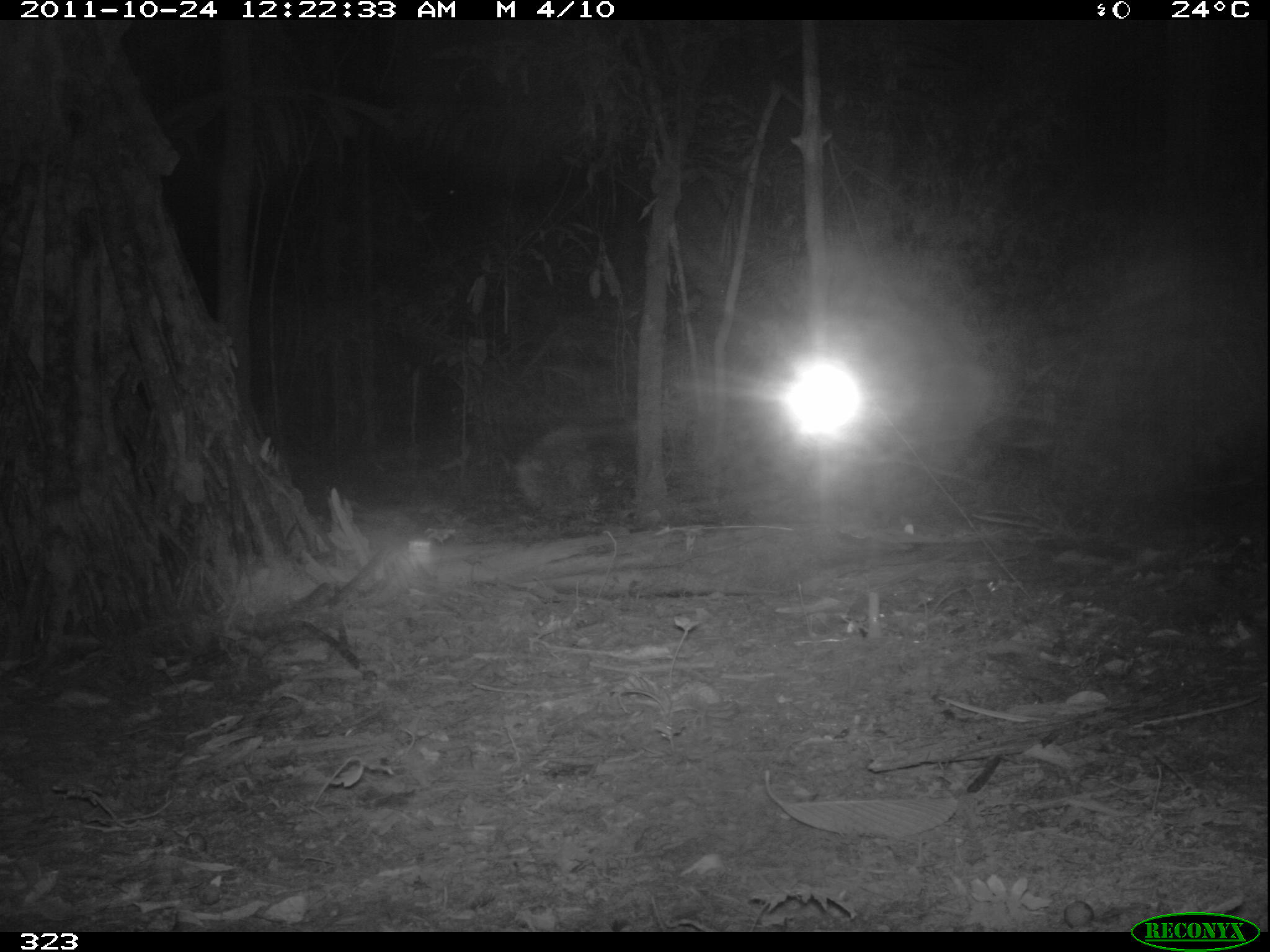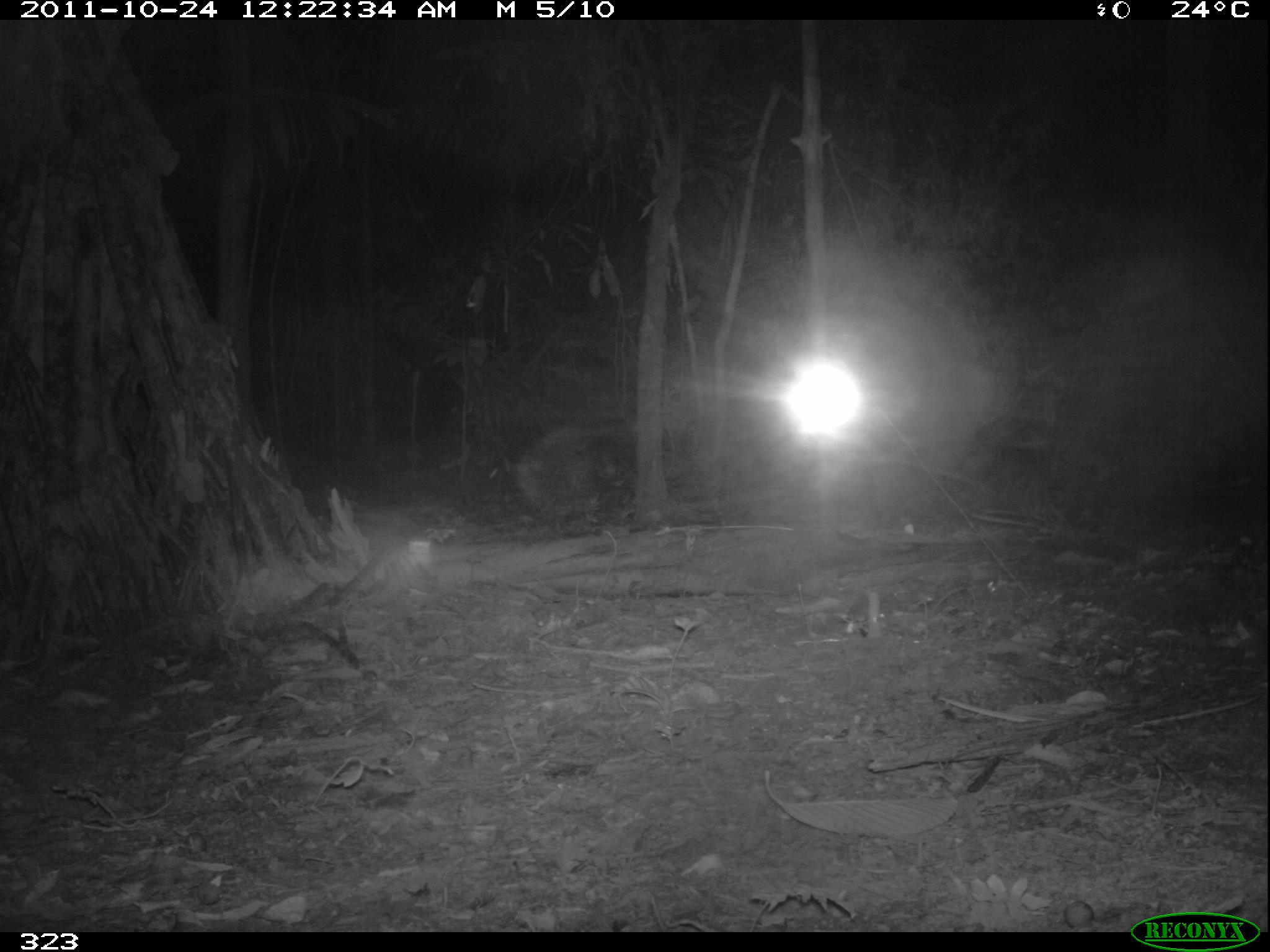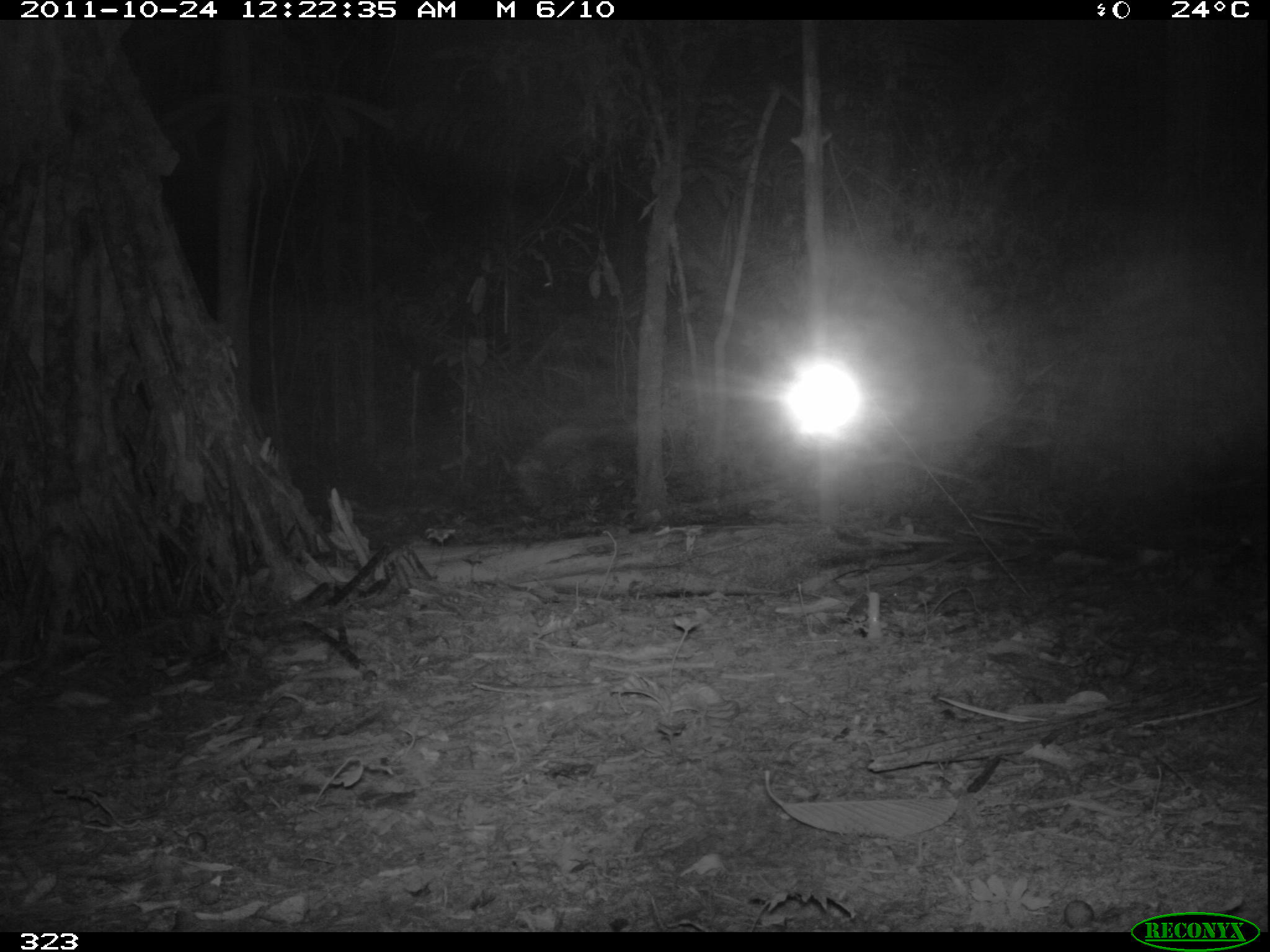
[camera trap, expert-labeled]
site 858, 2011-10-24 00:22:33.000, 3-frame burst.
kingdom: Animalia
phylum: Chordata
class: Mammalia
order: Perissodactyla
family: Tapiridae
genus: Tapirus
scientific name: Tapirus terrestris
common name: south american tapir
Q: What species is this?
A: Tapirus terrestris (south american tapir).